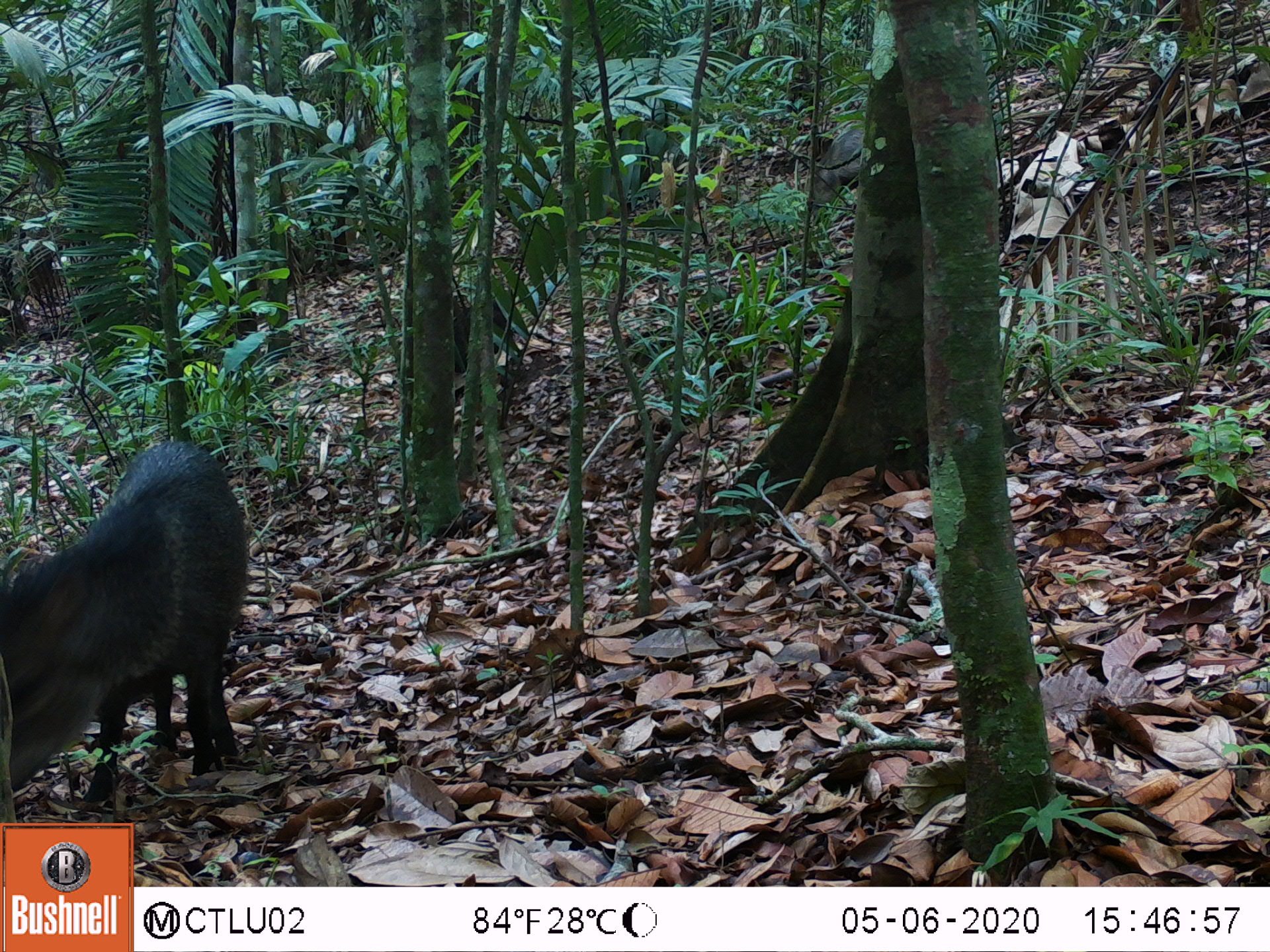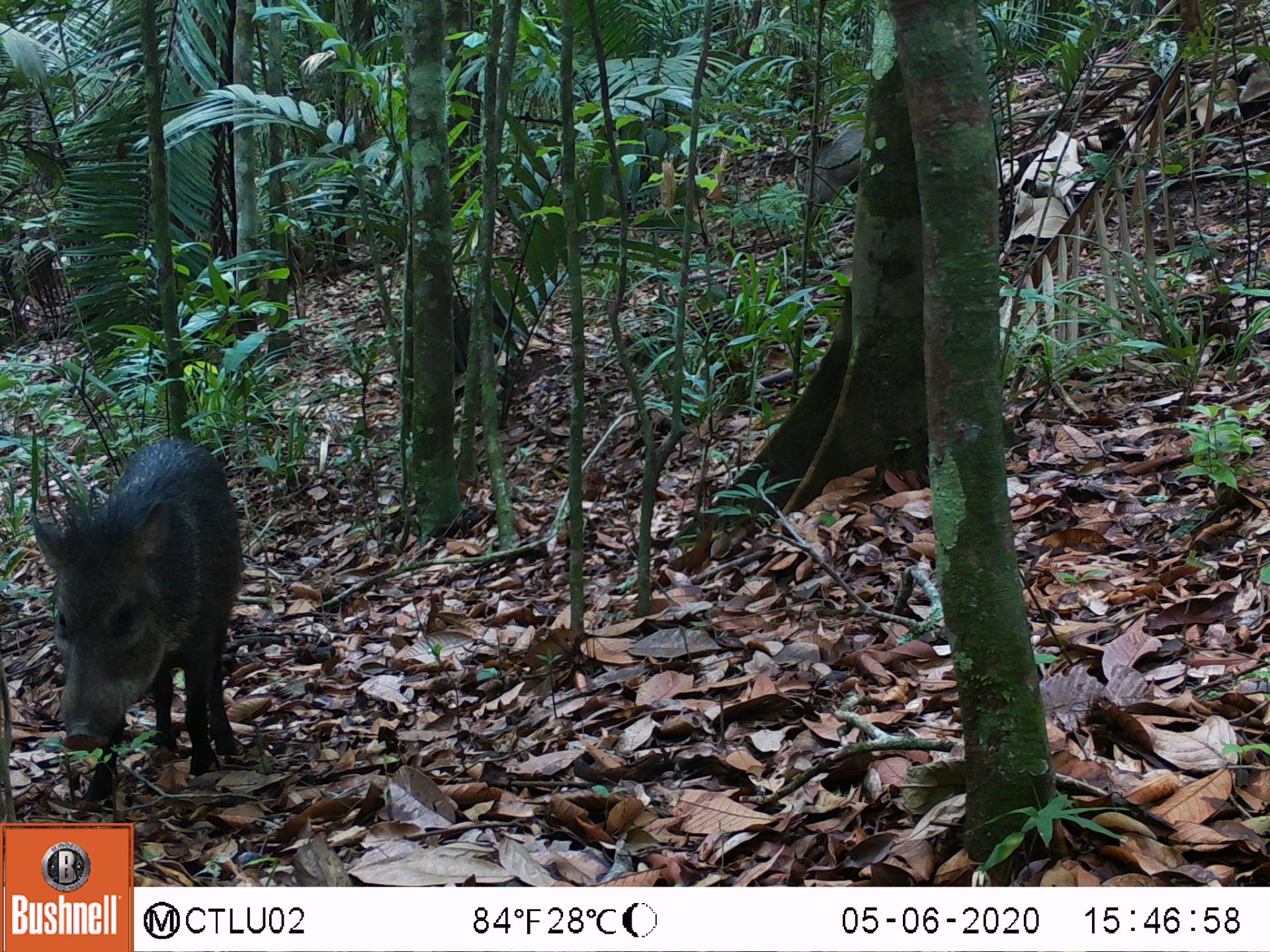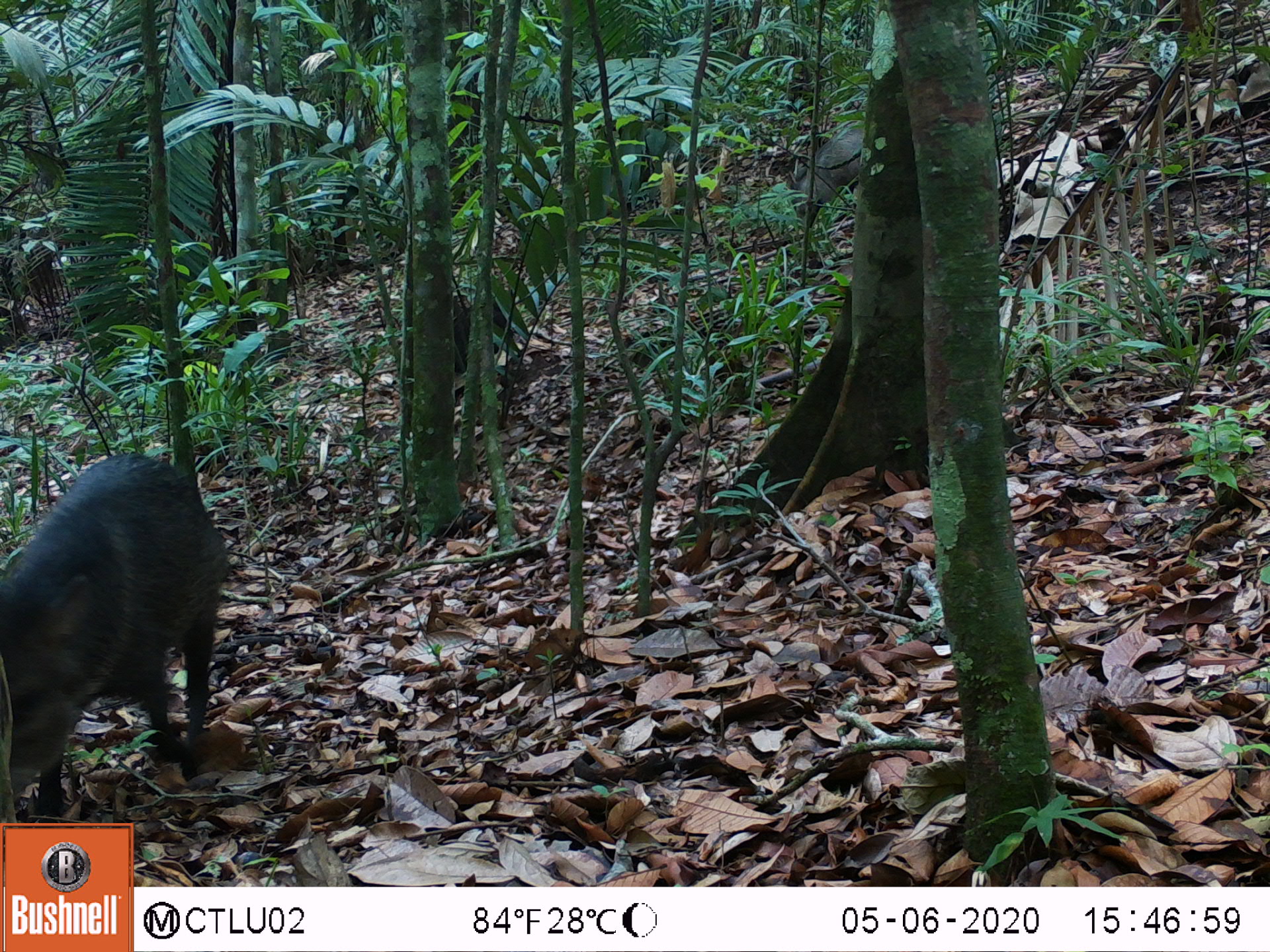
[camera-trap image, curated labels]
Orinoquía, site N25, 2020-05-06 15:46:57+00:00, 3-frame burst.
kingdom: Animalia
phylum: Chordata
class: Mammalia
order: Artiodactyla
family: Tayassuidae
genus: Pecari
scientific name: Pecari tajacu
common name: collared peccary